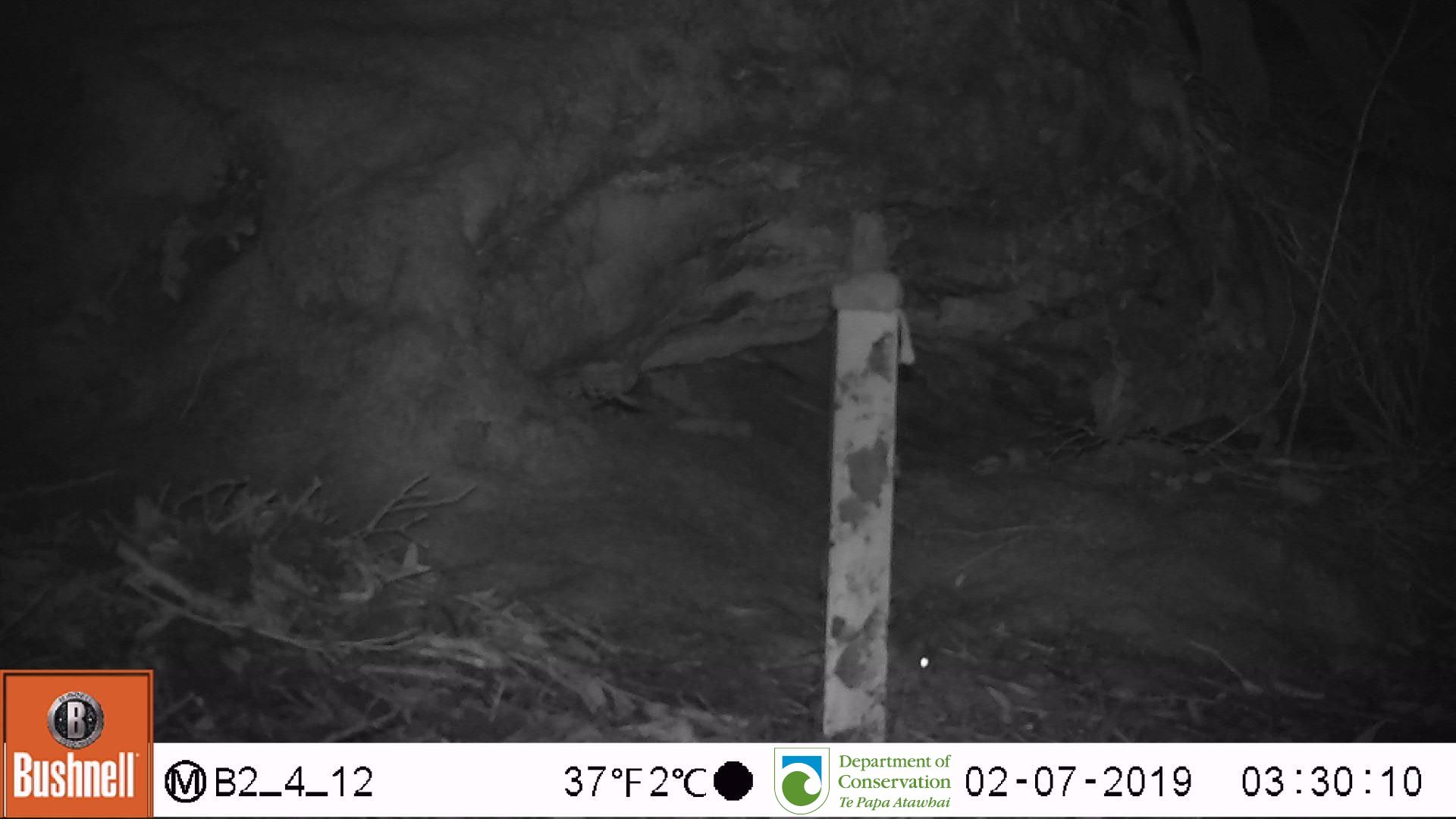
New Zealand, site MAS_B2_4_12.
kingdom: Animalia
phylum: Chordata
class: Mammalia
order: Rodentia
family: Muridae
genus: Mus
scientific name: Mus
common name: mouse